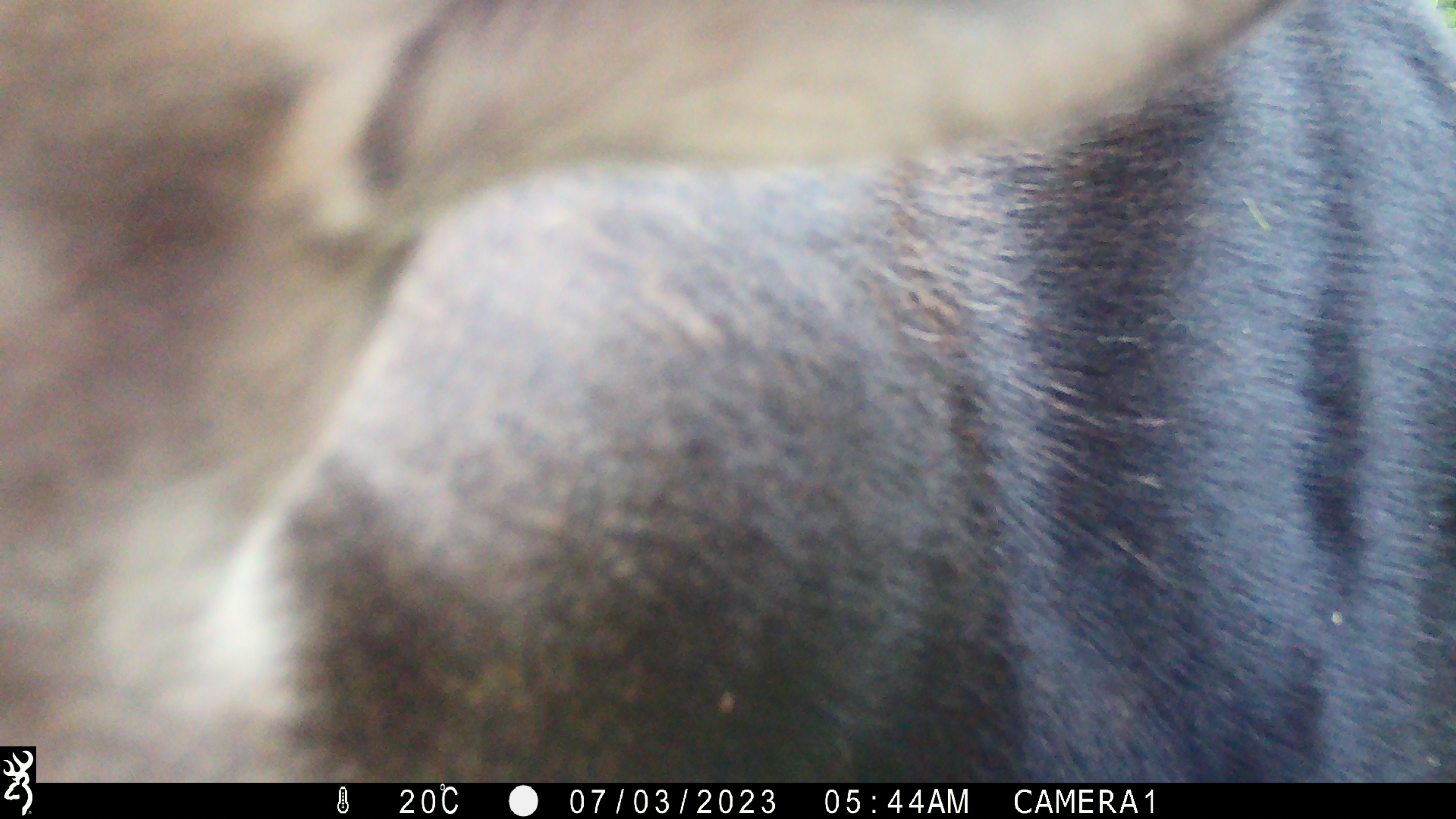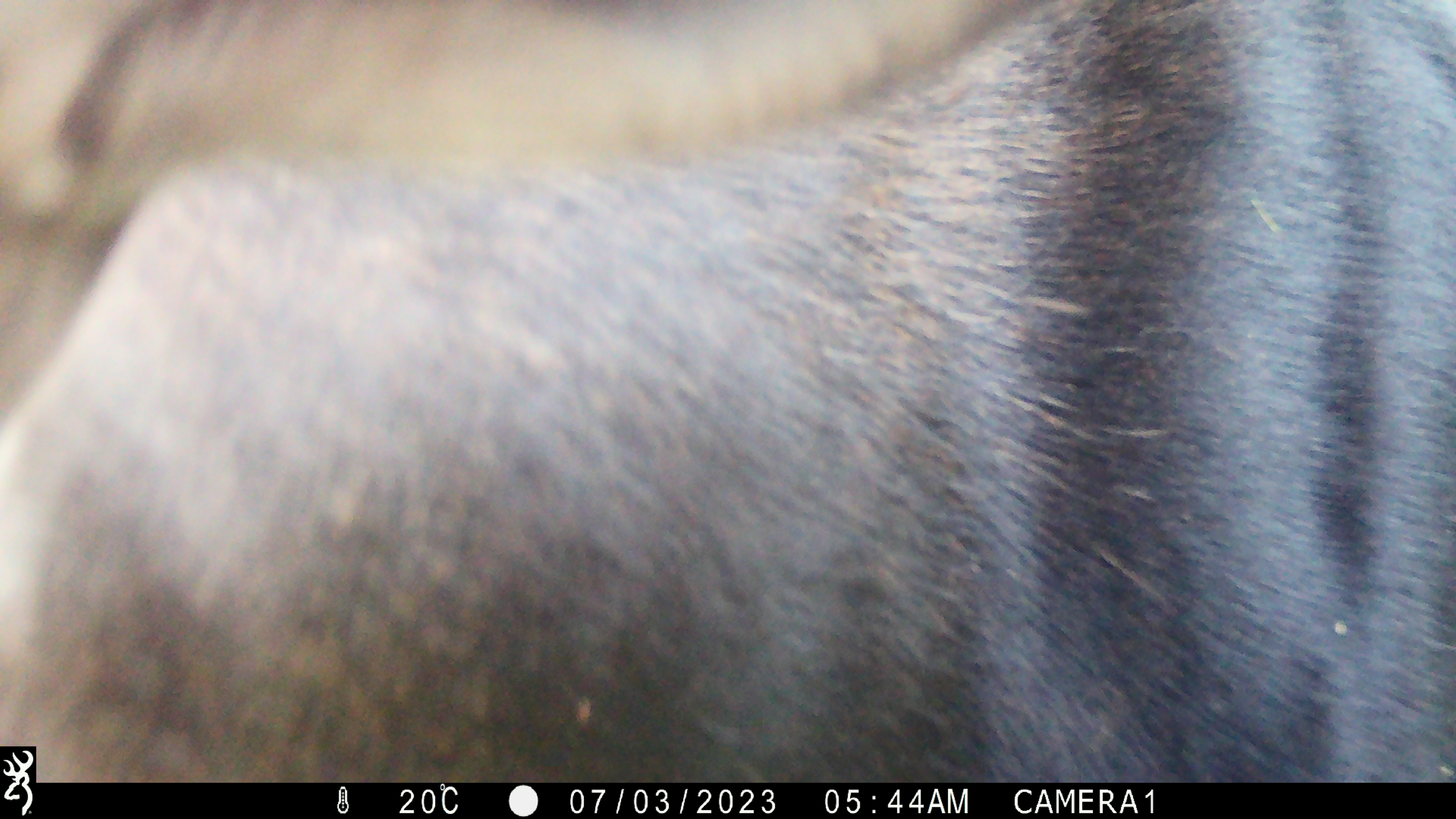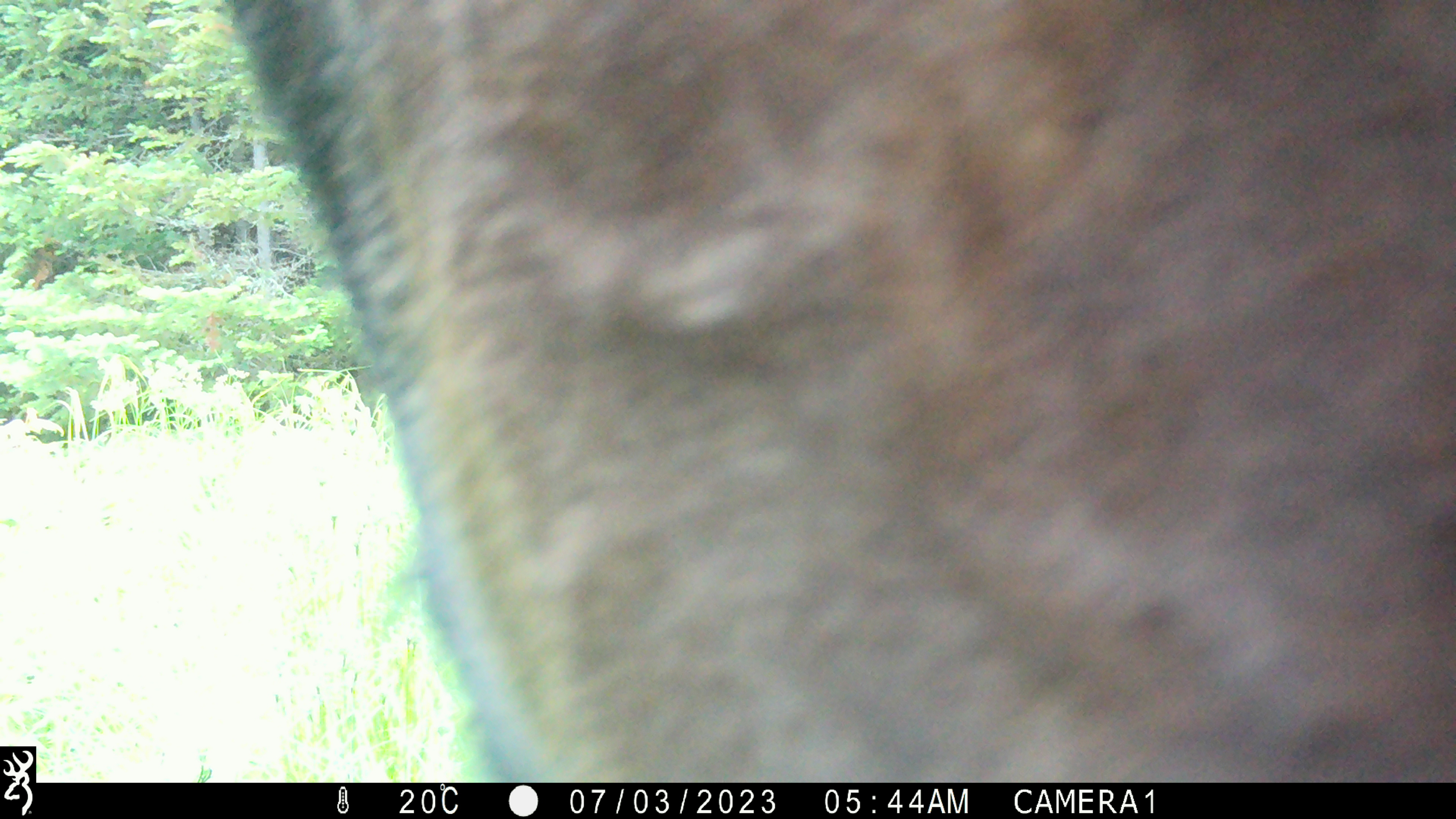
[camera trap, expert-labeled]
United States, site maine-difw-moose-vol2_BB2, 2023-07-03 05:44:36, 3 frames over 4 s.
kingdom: Animalia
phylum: Chordata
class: Mammalia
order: Artiodactyla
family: Cervidae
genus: Alces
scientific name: Alces alces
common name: moose